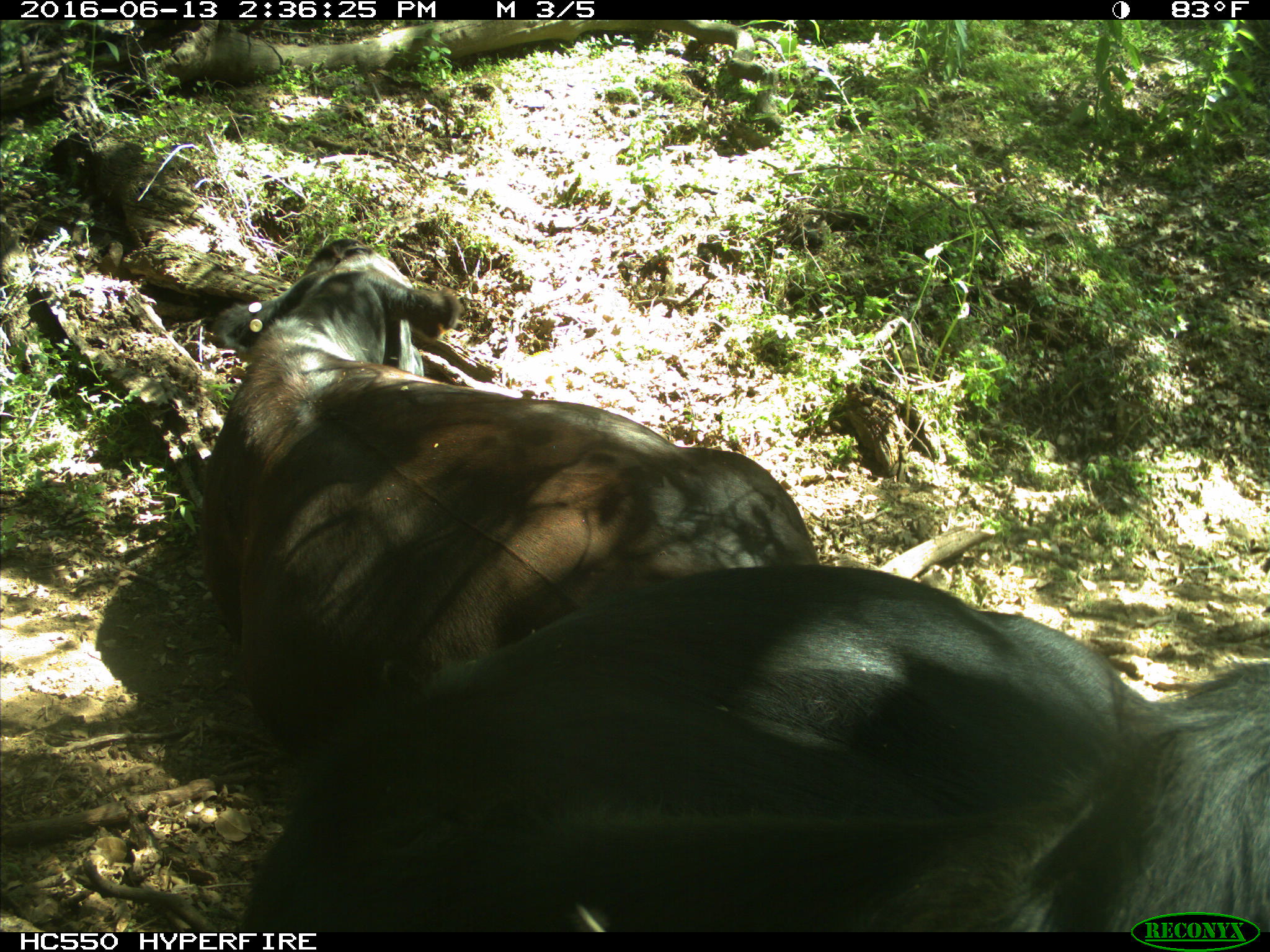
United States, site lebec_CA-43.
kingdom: Animalia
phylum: Chordata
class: Mammalia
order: Artiodactyla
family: Bovidae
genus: Bos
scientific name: Bos taurus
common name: domestic cow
Bos taurus (domestic cow).